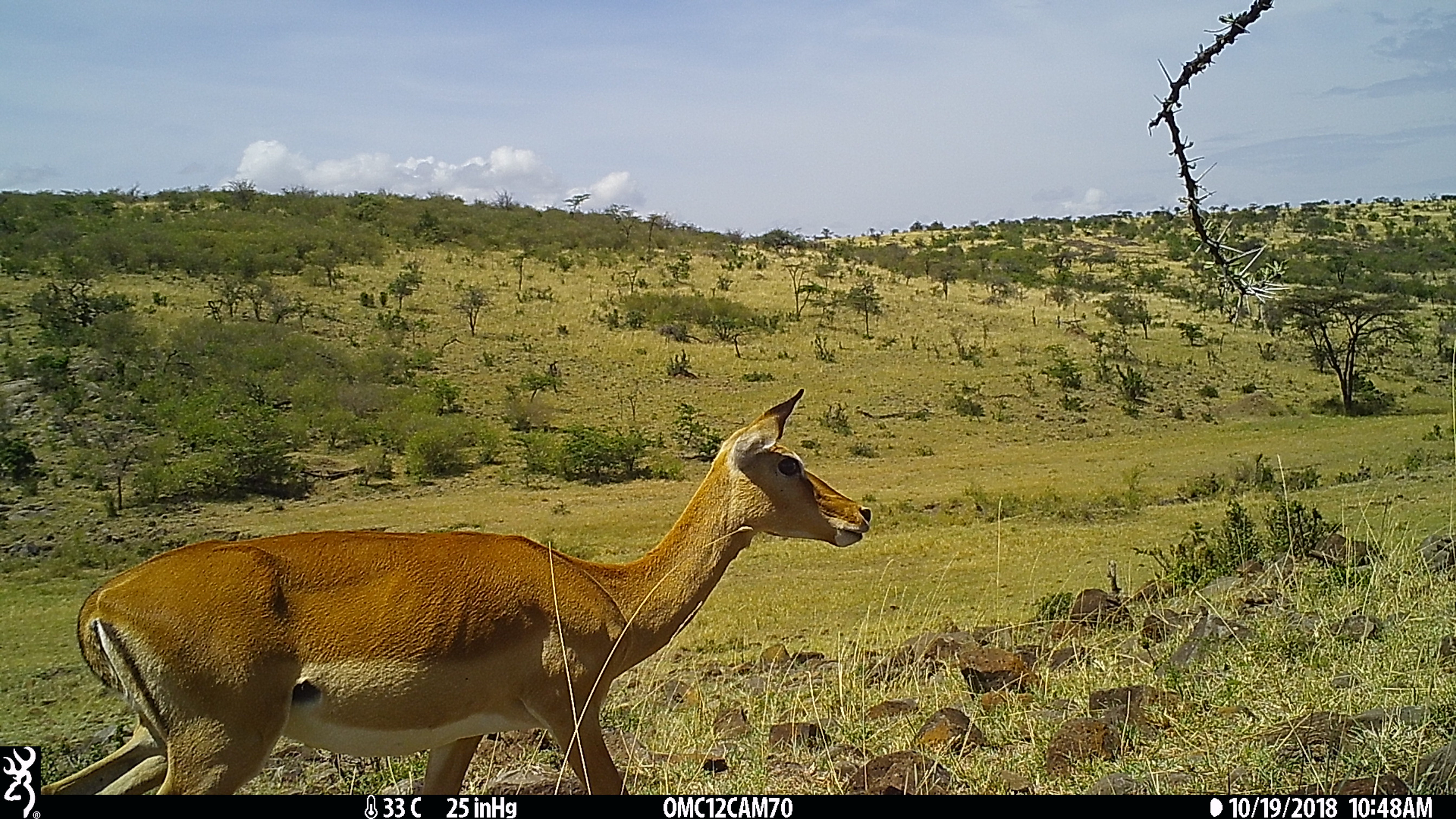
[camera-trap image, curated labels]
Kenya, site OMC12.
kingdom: Animalia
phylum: Chordata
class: Mammalia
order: Artiodactyla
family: Bovidae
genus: Aepyceros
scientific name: Aepyceros melampus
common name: impala